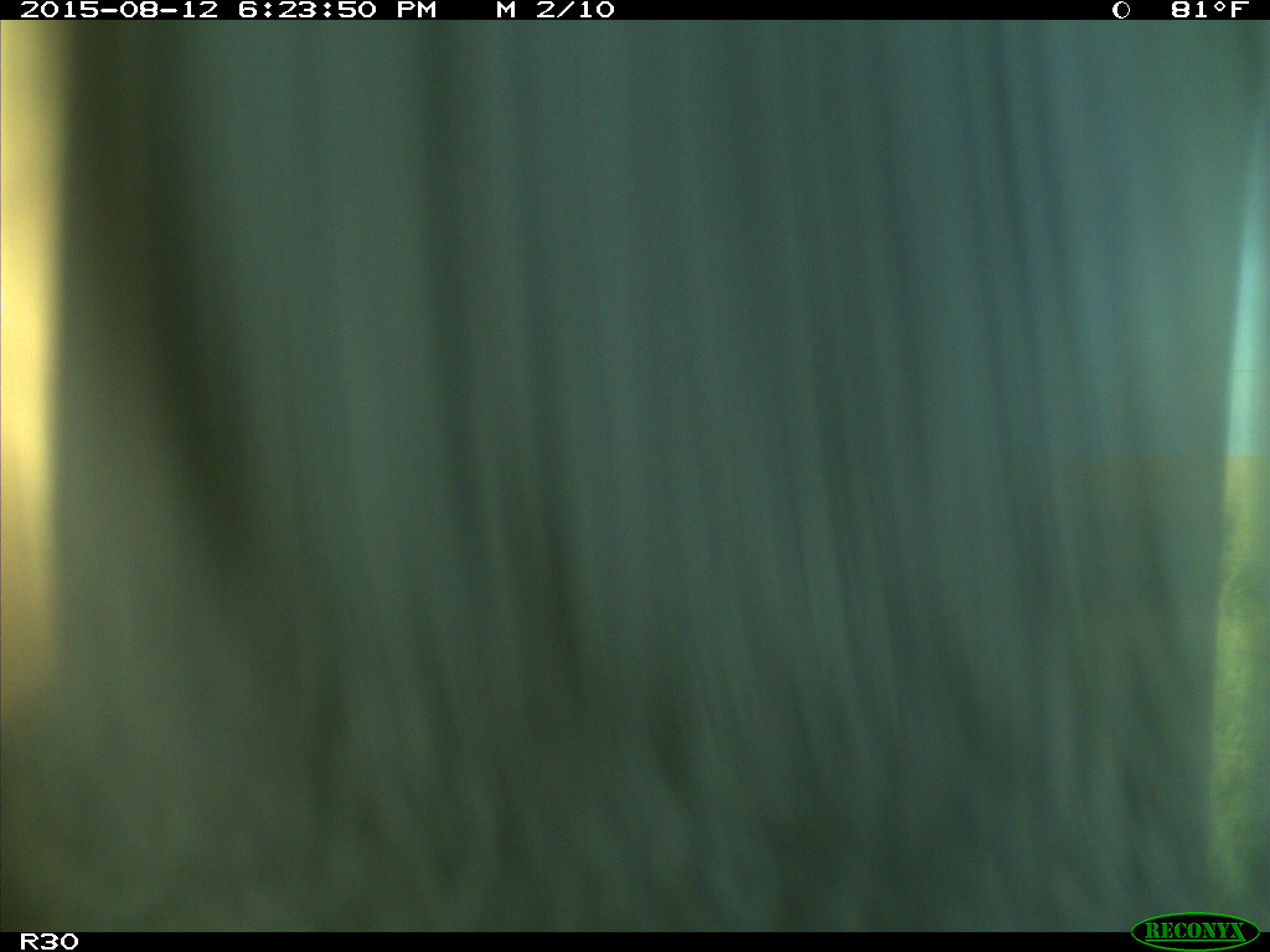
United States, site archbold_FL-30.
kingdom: Animalia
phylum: Chordata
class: Mammalia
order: Artiodactyla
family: Bovidae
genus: Bos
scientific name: Bos taurus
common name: domestic cow